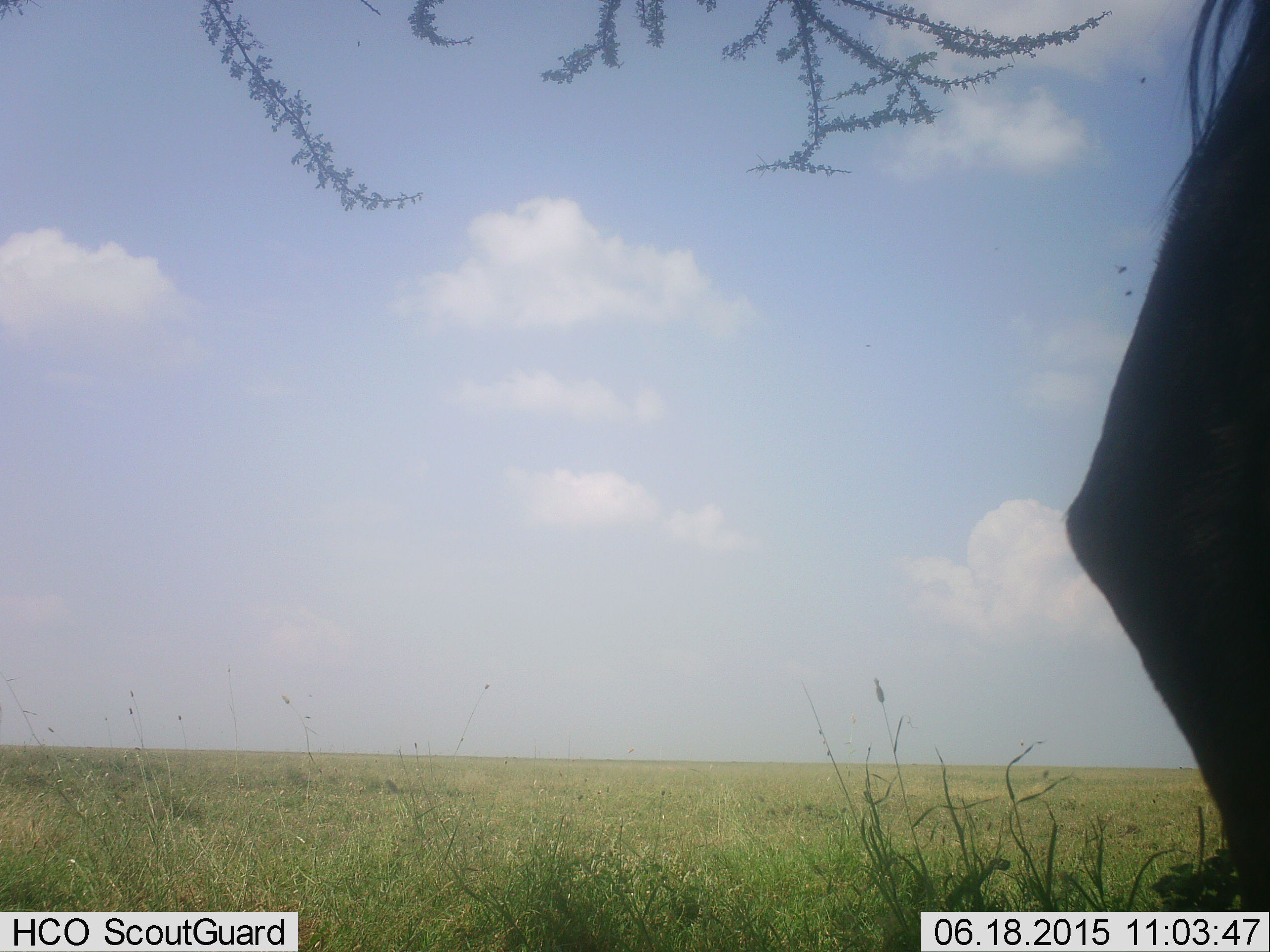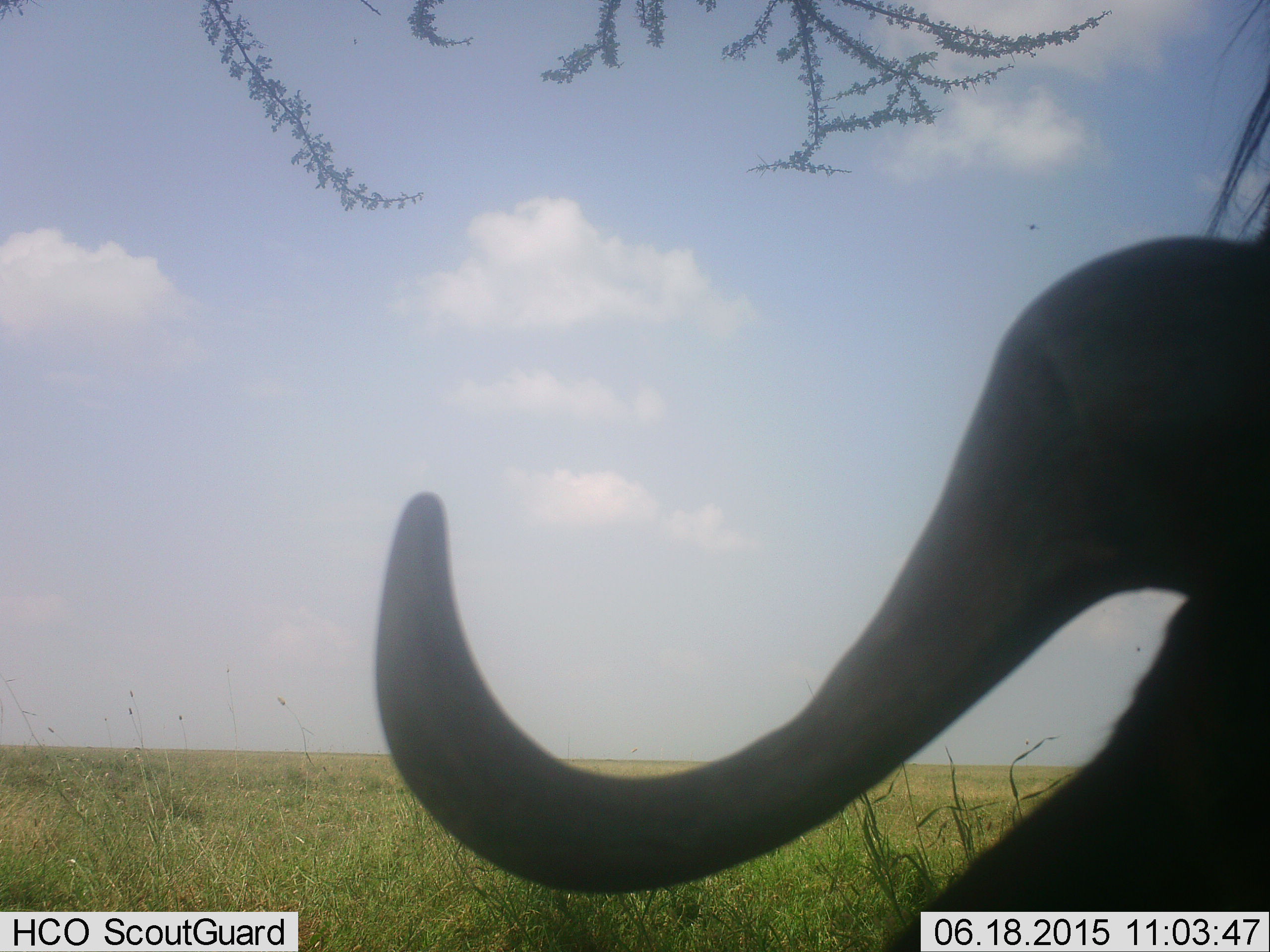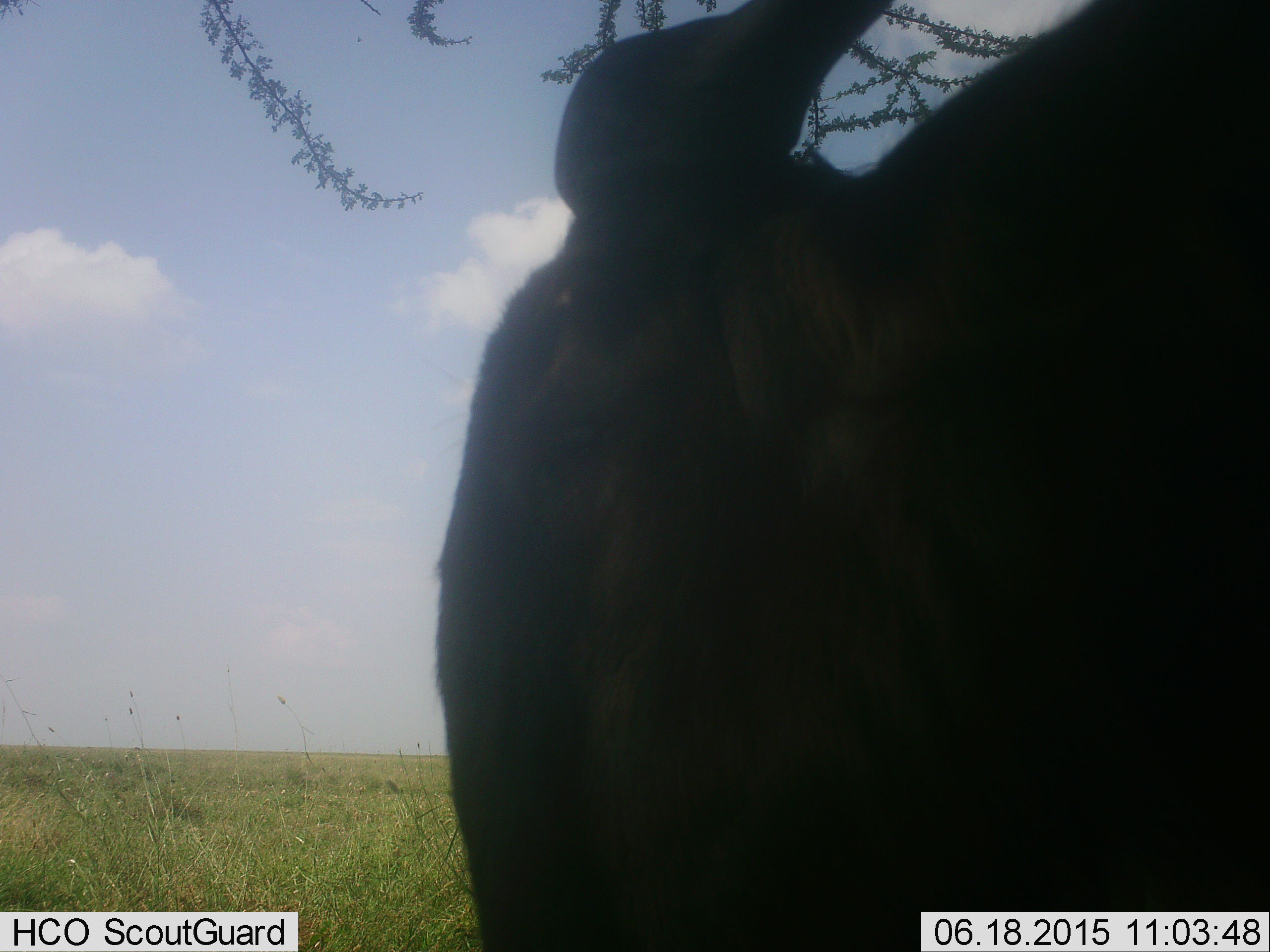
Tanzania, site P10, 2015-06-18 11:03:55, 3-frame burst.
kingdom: Animalia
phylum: Chordata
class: Mammalia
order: Artiodactyla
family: Bovidae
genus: Connochaetes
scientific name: Connochaetes taurinus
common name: blue wildebeest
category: wildebeest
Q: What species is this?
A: Wildebeest (blue wildebeest) (Connochaetes taurinus).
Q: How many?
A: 1.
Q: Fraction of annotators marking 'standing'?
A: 40%.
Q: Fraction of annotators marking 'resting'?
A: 20%.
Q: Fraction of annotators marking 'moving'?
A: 50%.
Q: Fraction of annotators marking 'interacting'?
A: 0%.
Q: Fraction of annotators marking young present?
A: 0%.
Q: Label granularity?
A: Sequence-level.